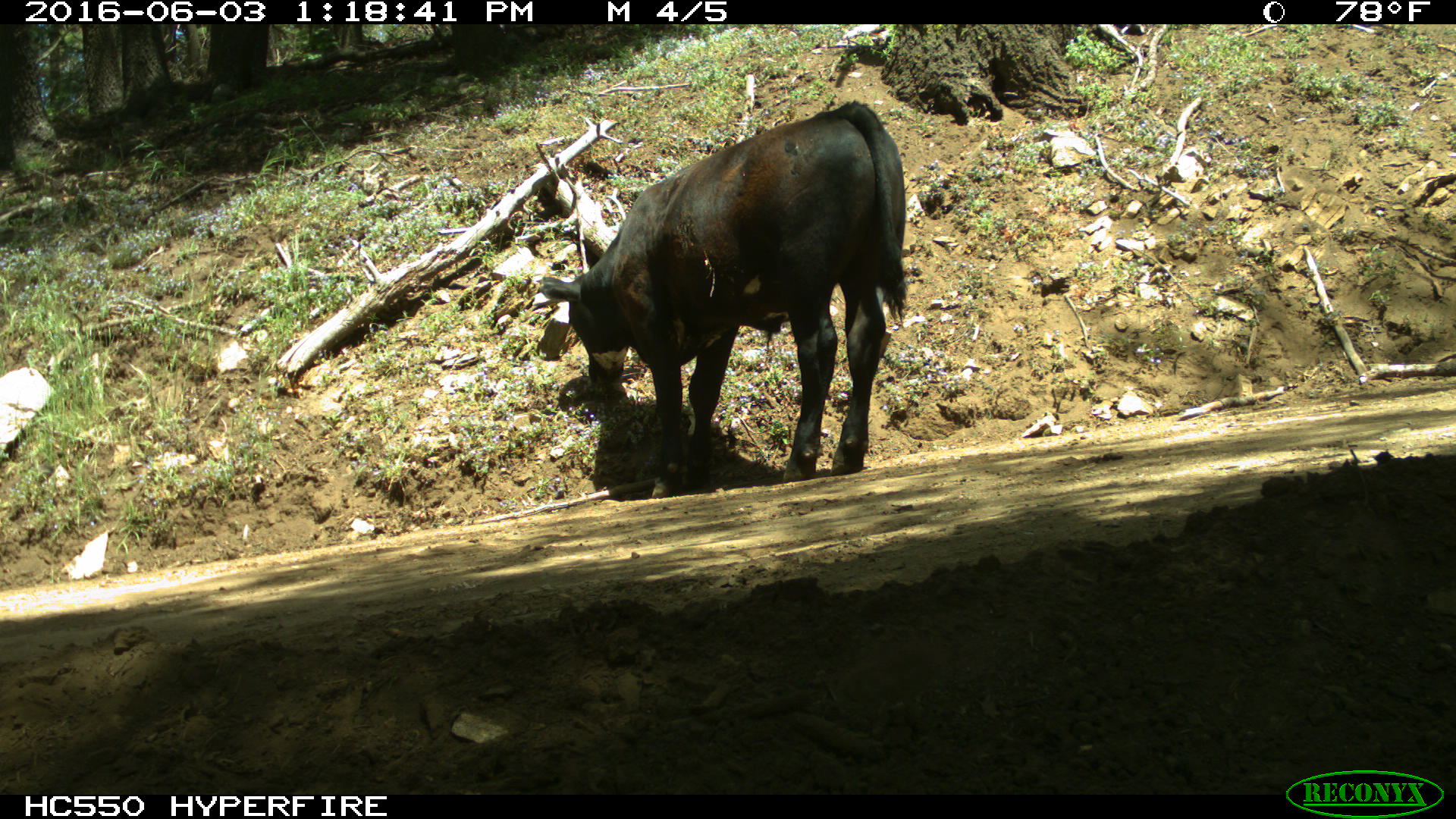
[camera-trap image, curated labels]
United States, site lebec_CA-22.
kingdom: Animalia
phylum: Chordata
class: Mammalia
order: Artiodactyla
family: Bovidae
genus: Bos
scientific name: Bos taurus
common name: domestic cow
Bos taurus (domestic cow).